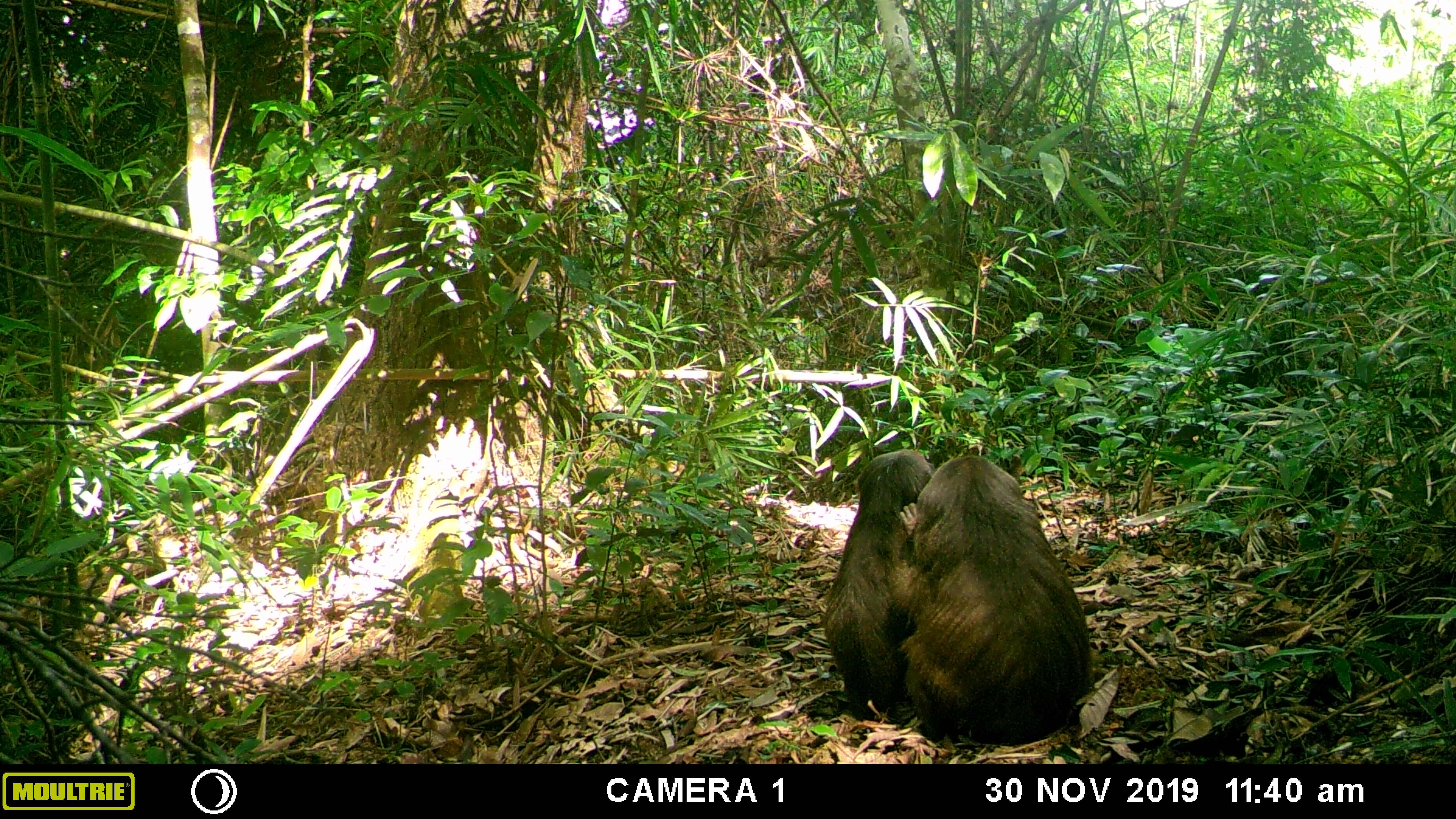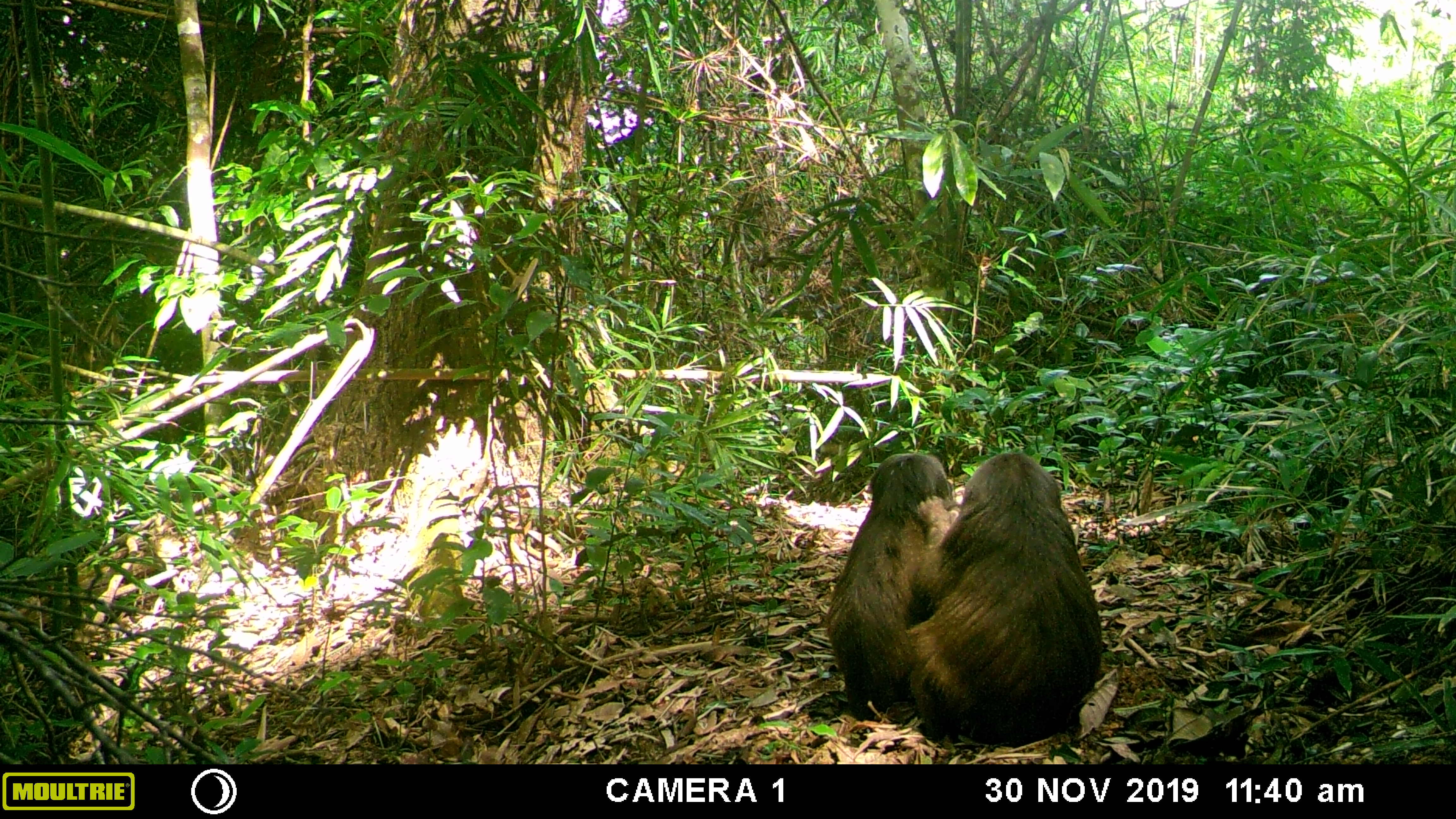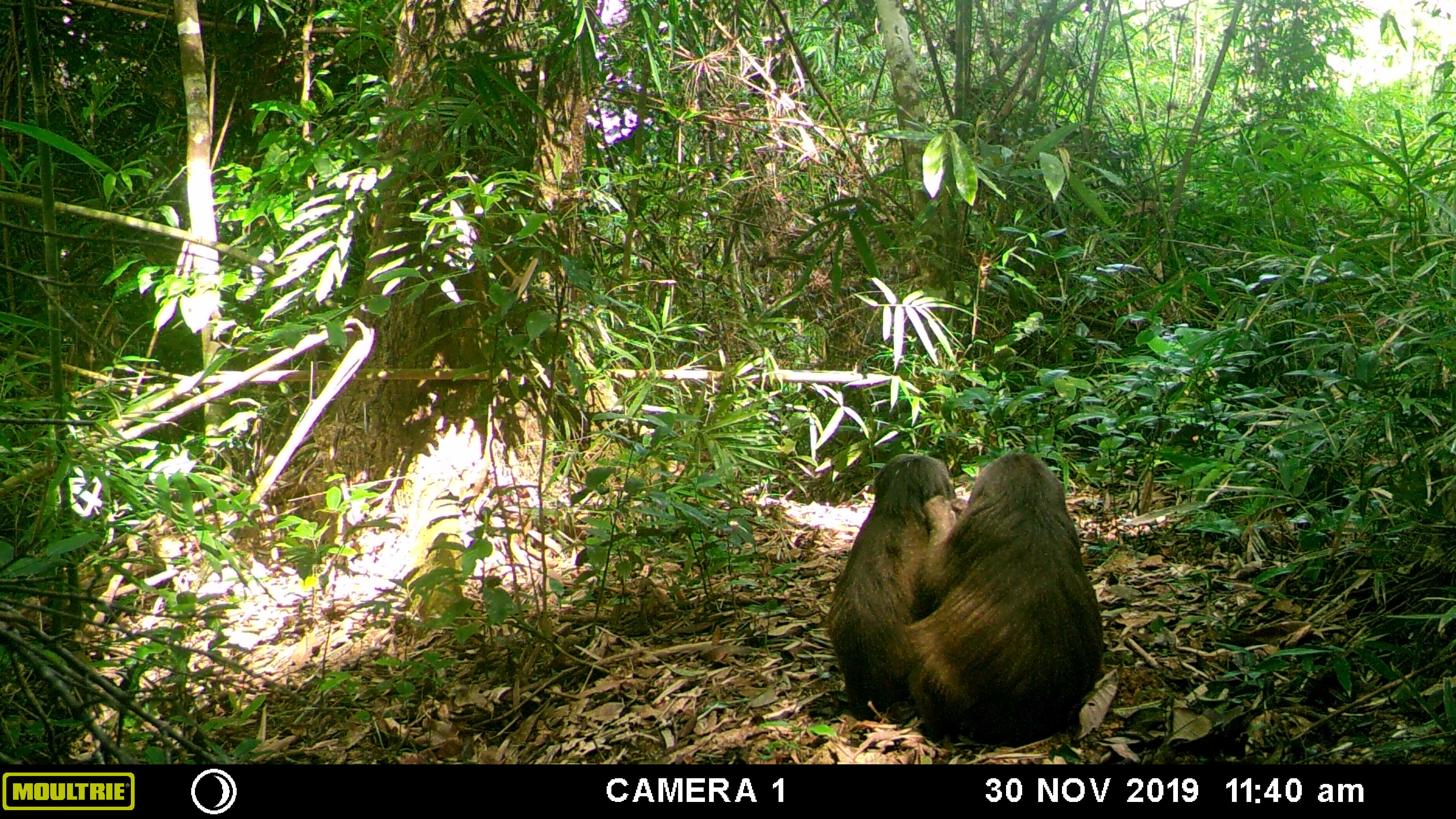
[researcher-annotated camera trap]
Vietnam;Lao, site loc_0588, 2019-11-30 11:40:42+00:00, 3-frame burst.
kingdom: Animalia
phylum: Chordata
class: Mammalia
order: Primates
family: Cercopithecidae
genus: Macaca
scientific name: Macaca arctoides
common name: stump-tailed macaque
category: stump tailed macaque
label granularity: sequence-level